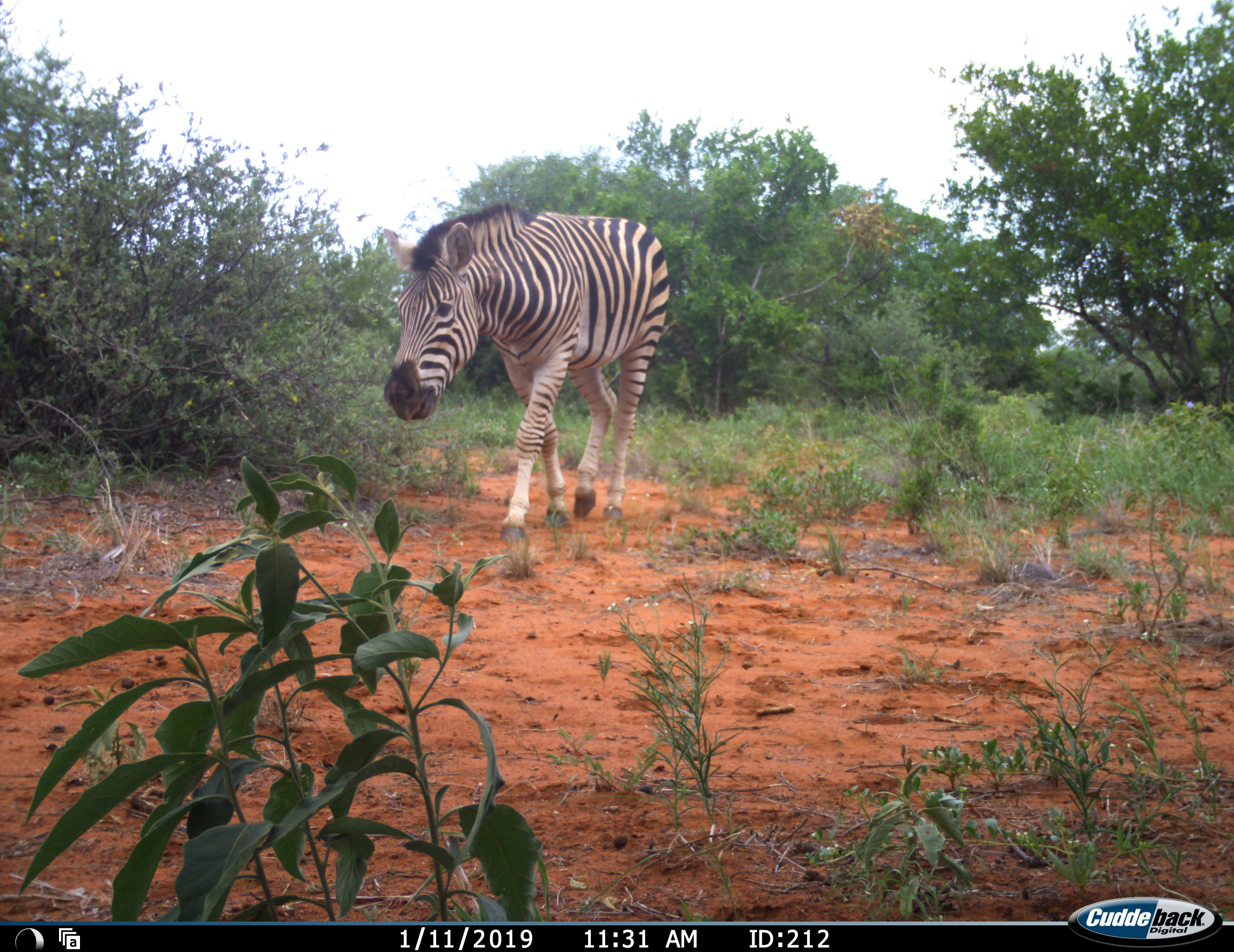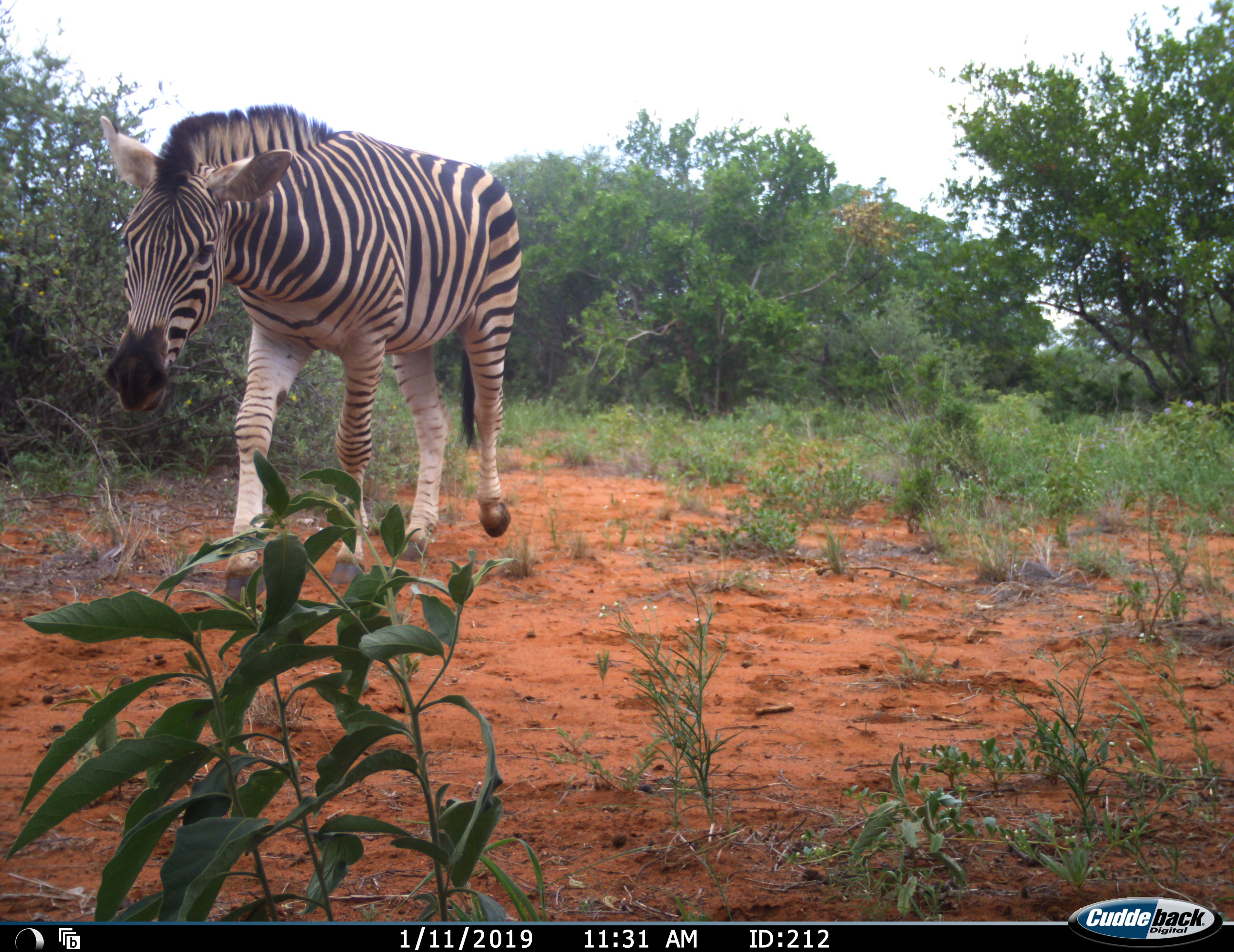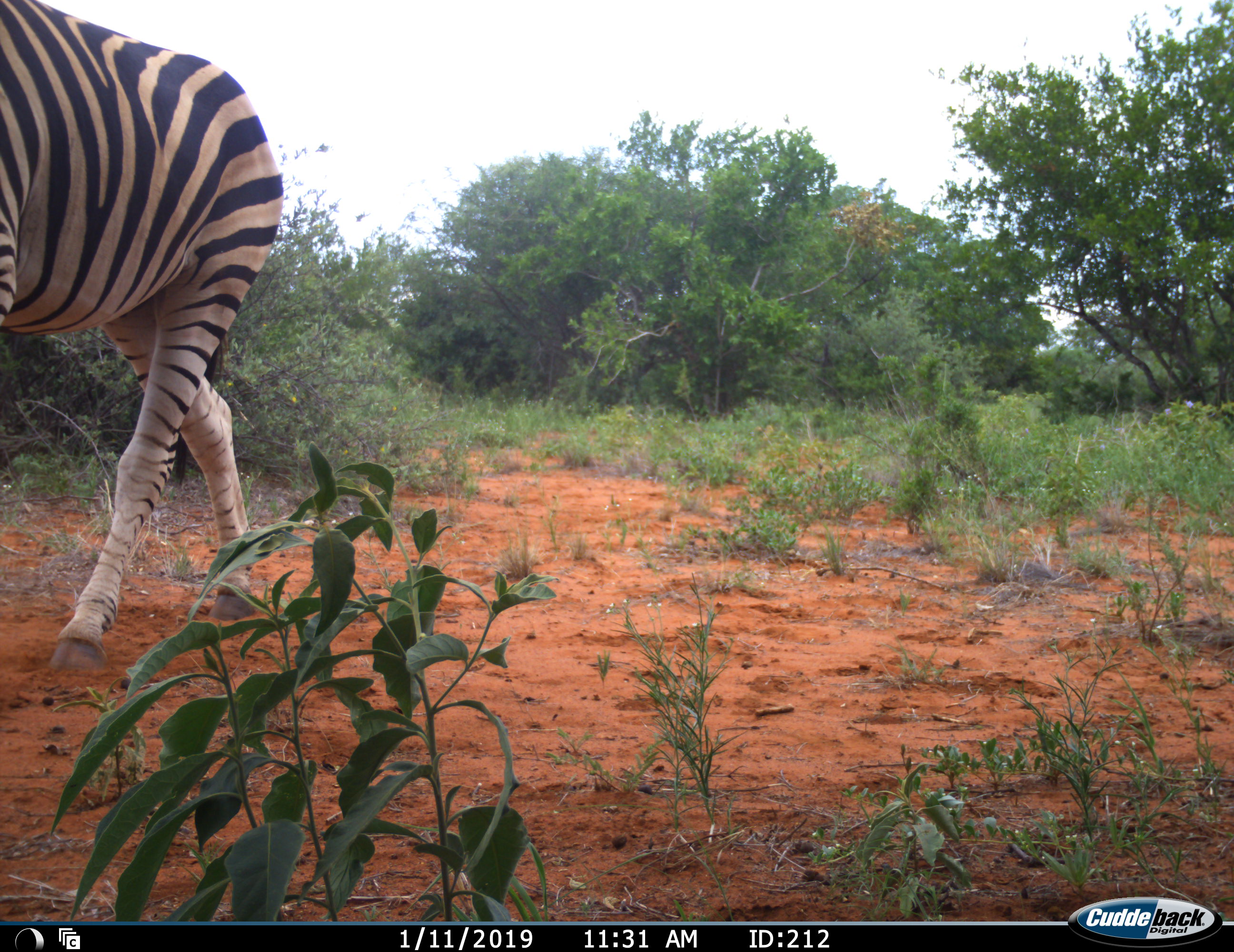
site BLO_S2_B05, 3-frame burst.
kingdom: Animalia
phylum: Chordata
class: Mammalia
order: Perissodactyla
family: Equidae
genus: Equus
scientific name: Equus quagga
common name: plains zebra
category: zebraplains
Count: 1.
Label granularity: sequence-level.